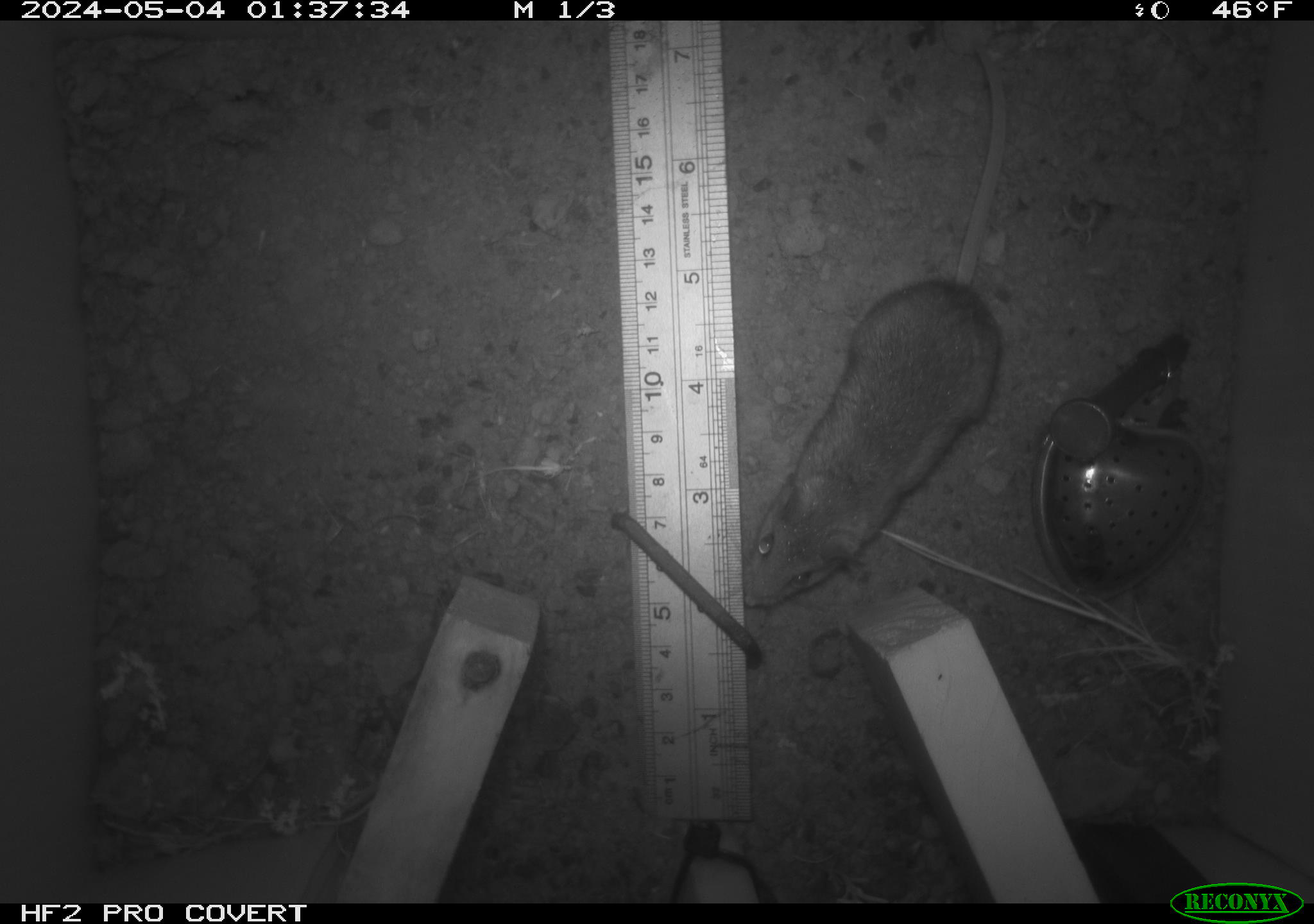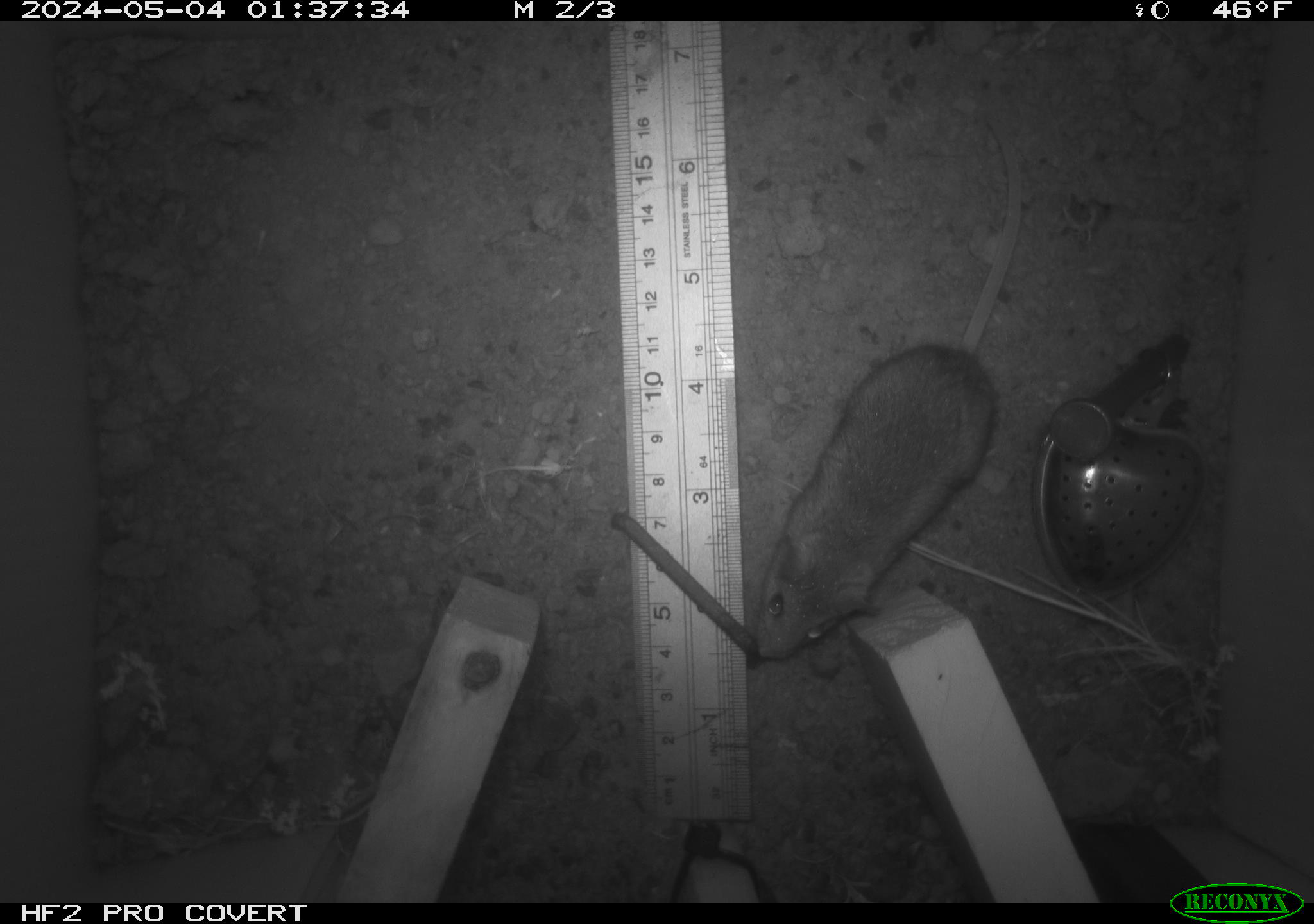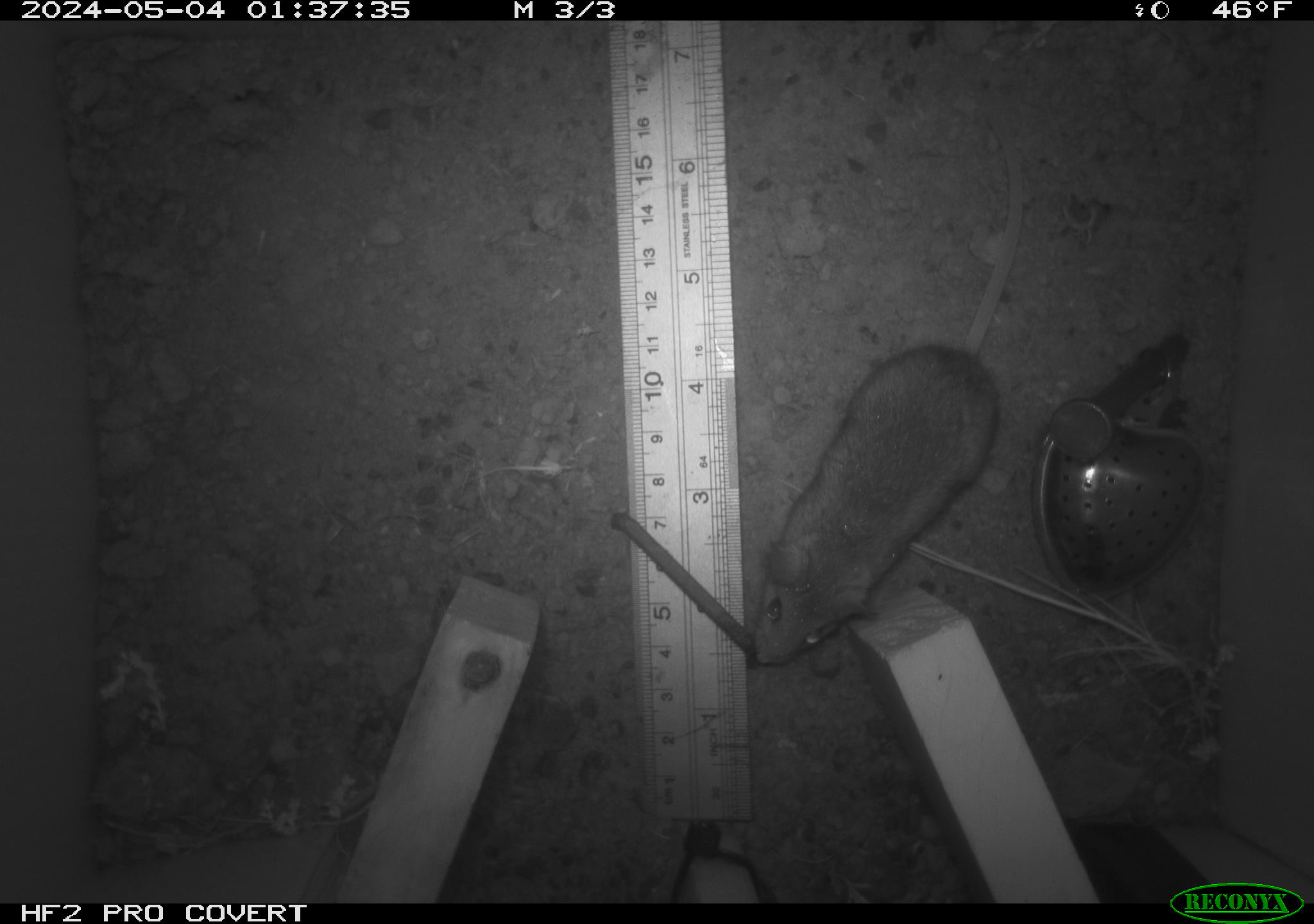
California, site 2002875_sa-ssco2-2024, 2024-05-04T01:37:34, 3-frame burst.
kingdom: Animalia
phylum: Chordata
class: Mammalia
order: Rodentia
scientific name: Rodentia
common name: mouse species